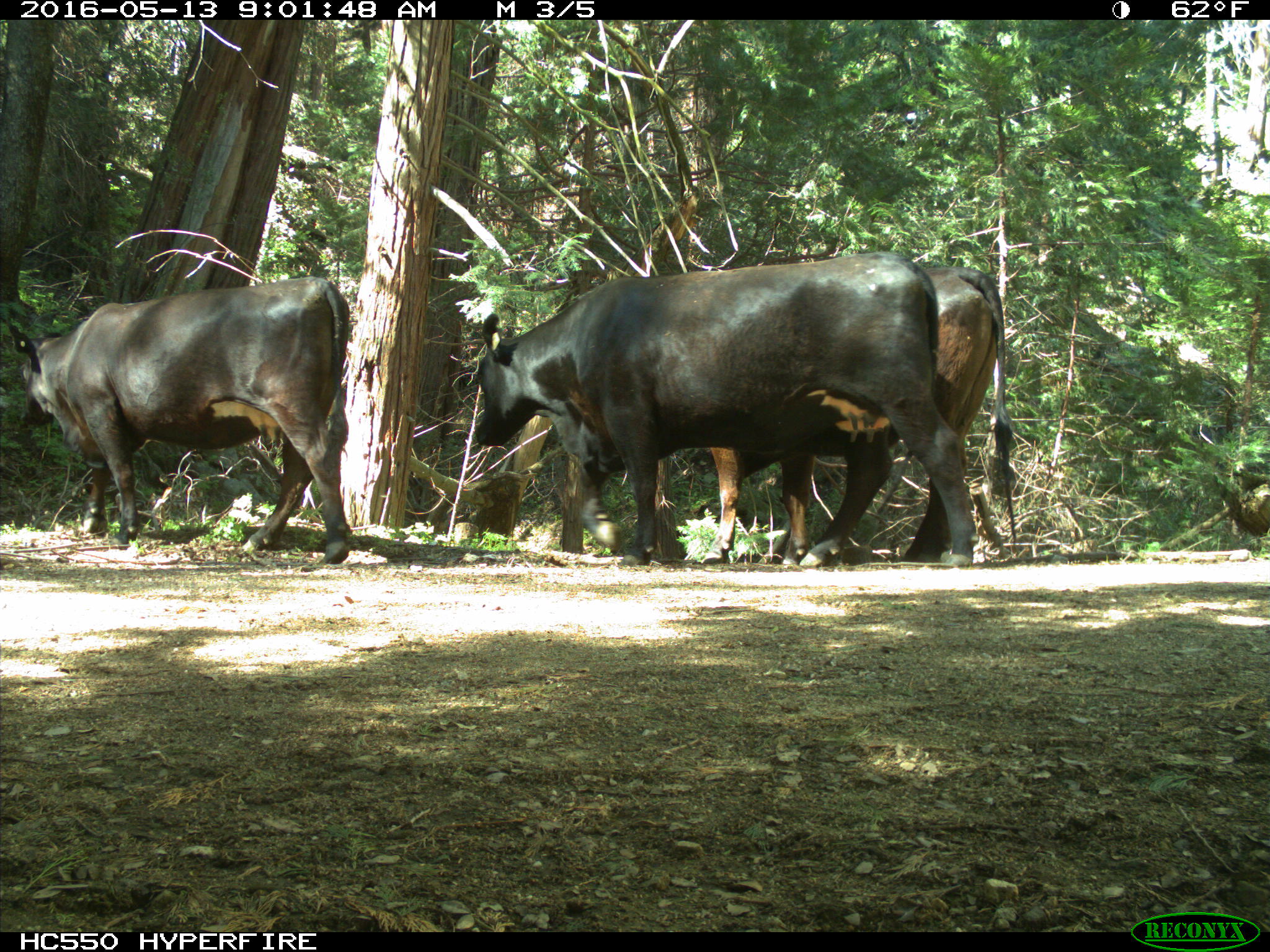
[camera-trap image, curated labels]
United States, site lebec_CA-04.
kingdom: Animalia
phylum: Chordata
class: Mammalia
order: Artiodactyla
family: Bovidae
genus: Bos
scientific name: Bos taurus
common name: domestic cow